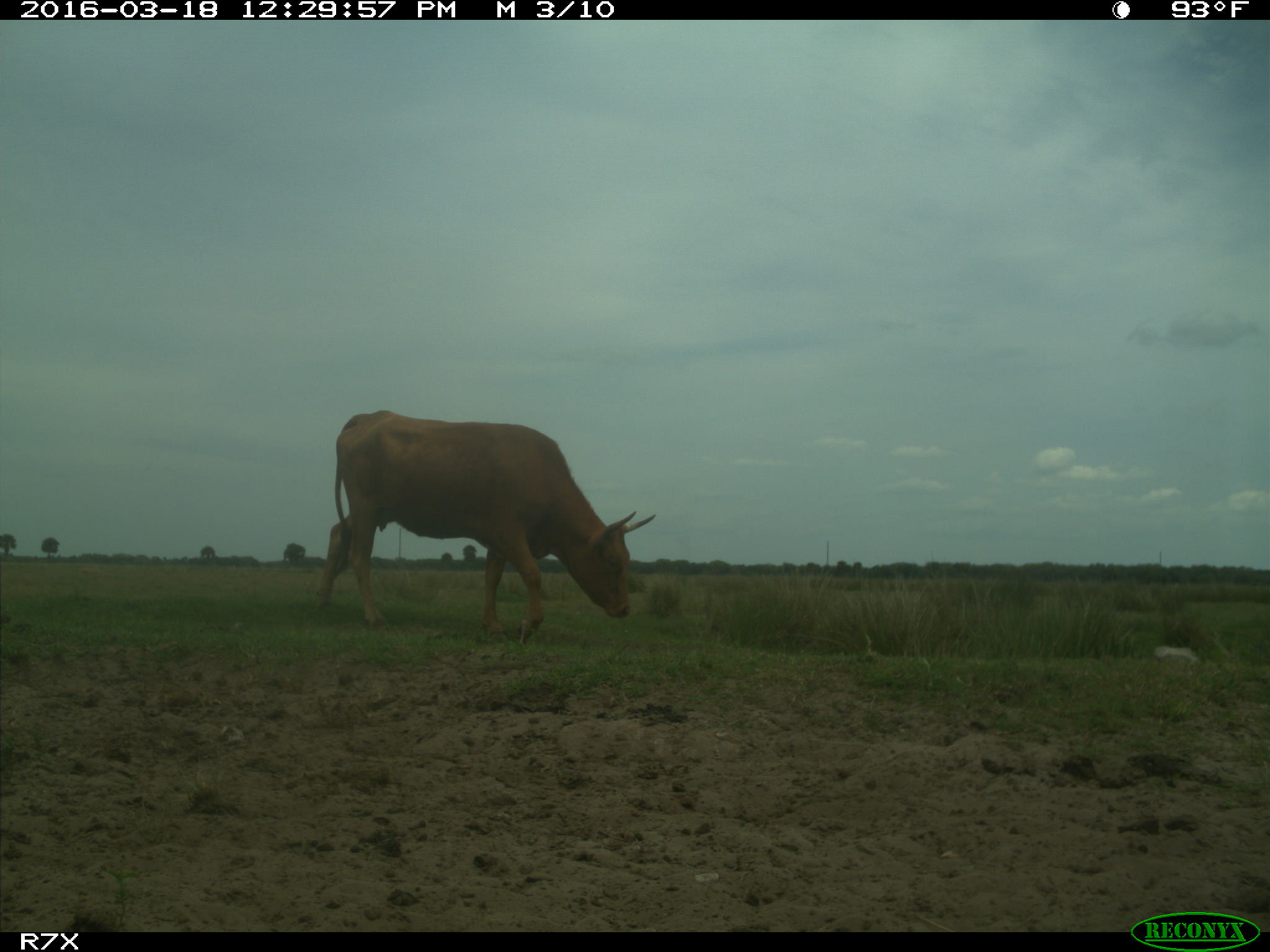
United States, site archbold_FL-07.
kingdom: Animalia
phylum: Chordata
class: Mammalia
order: Artiodactyla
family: Bovidae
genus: Bos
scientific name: Bos taurus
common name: domestic cow